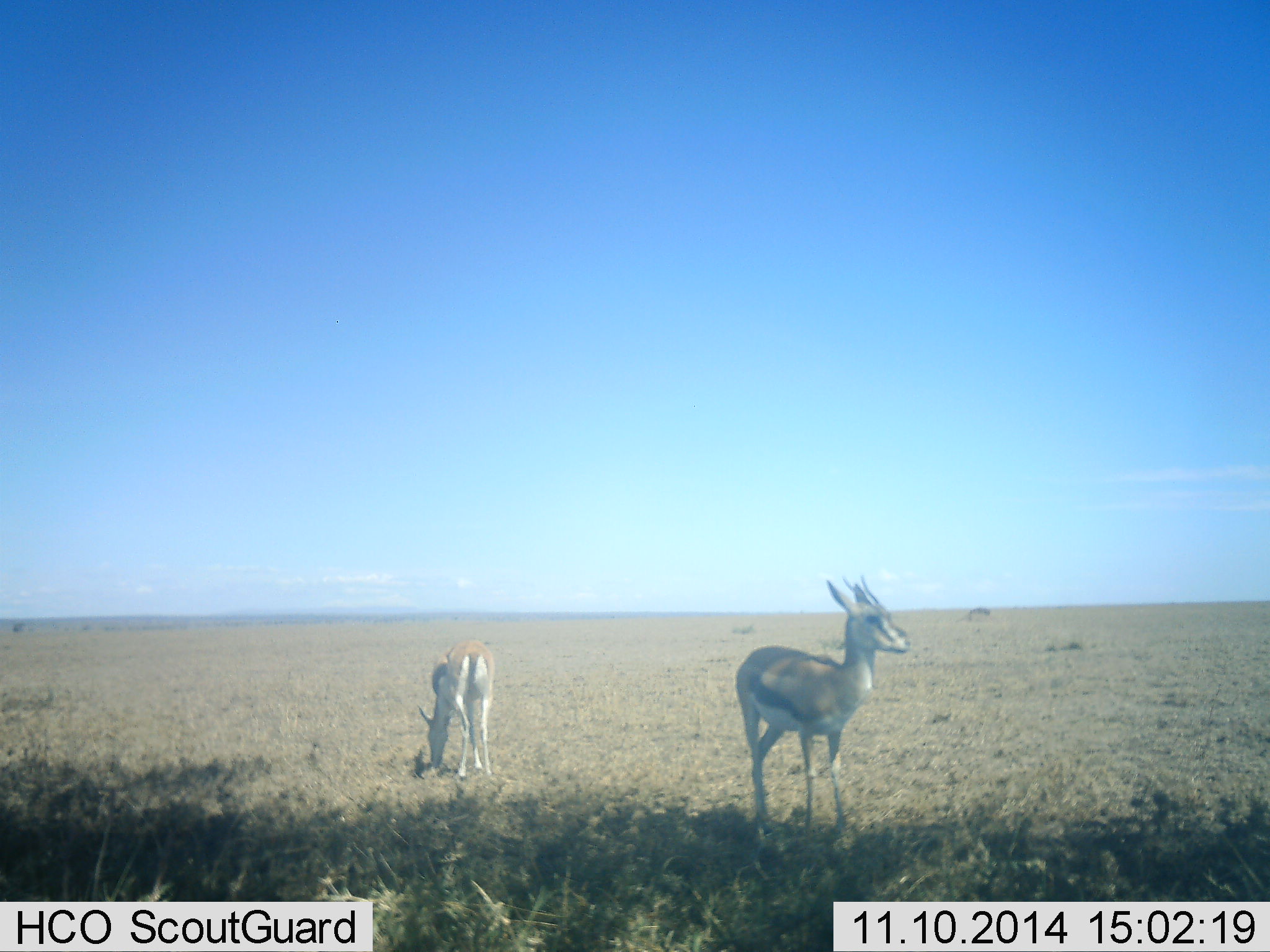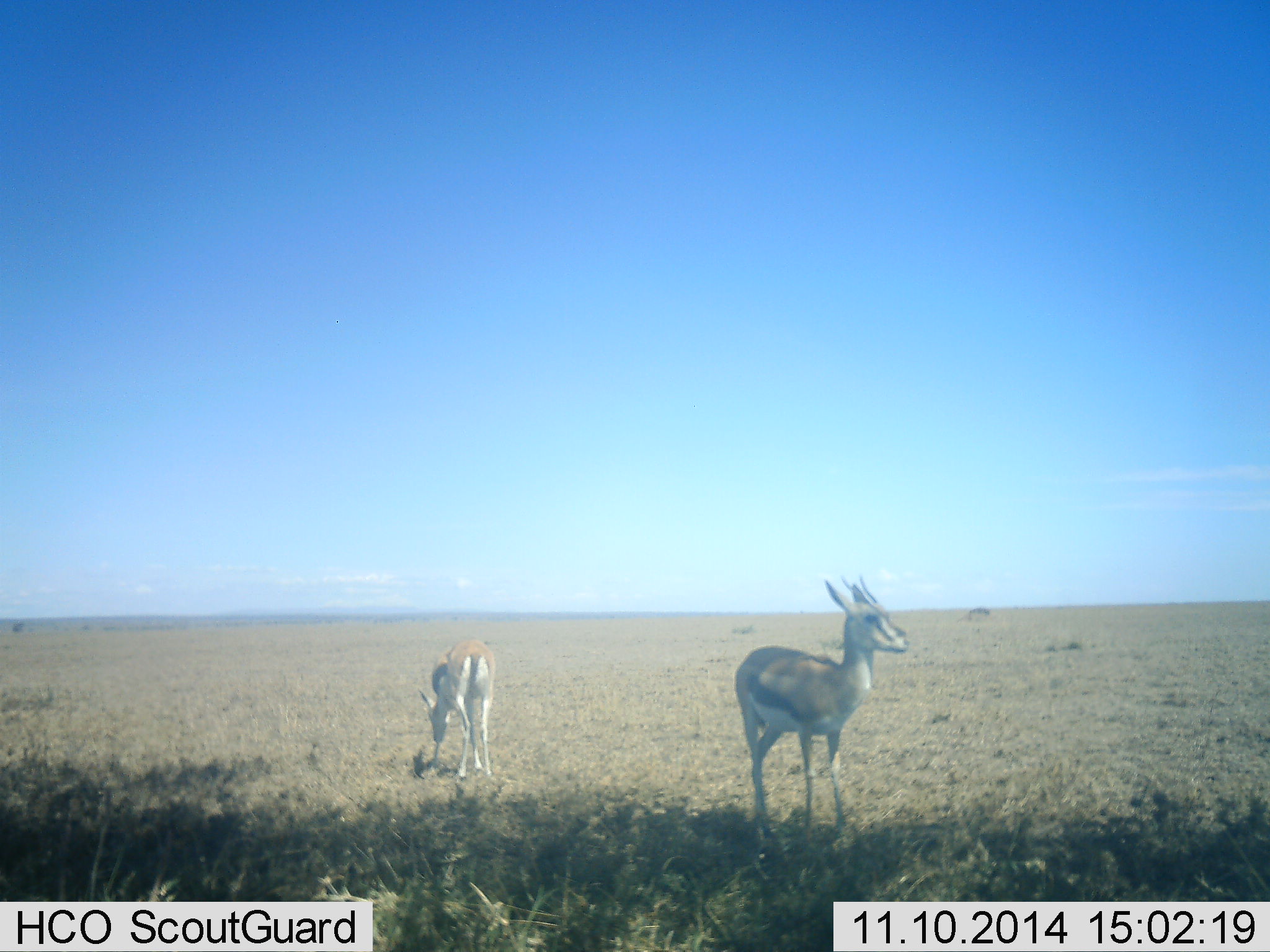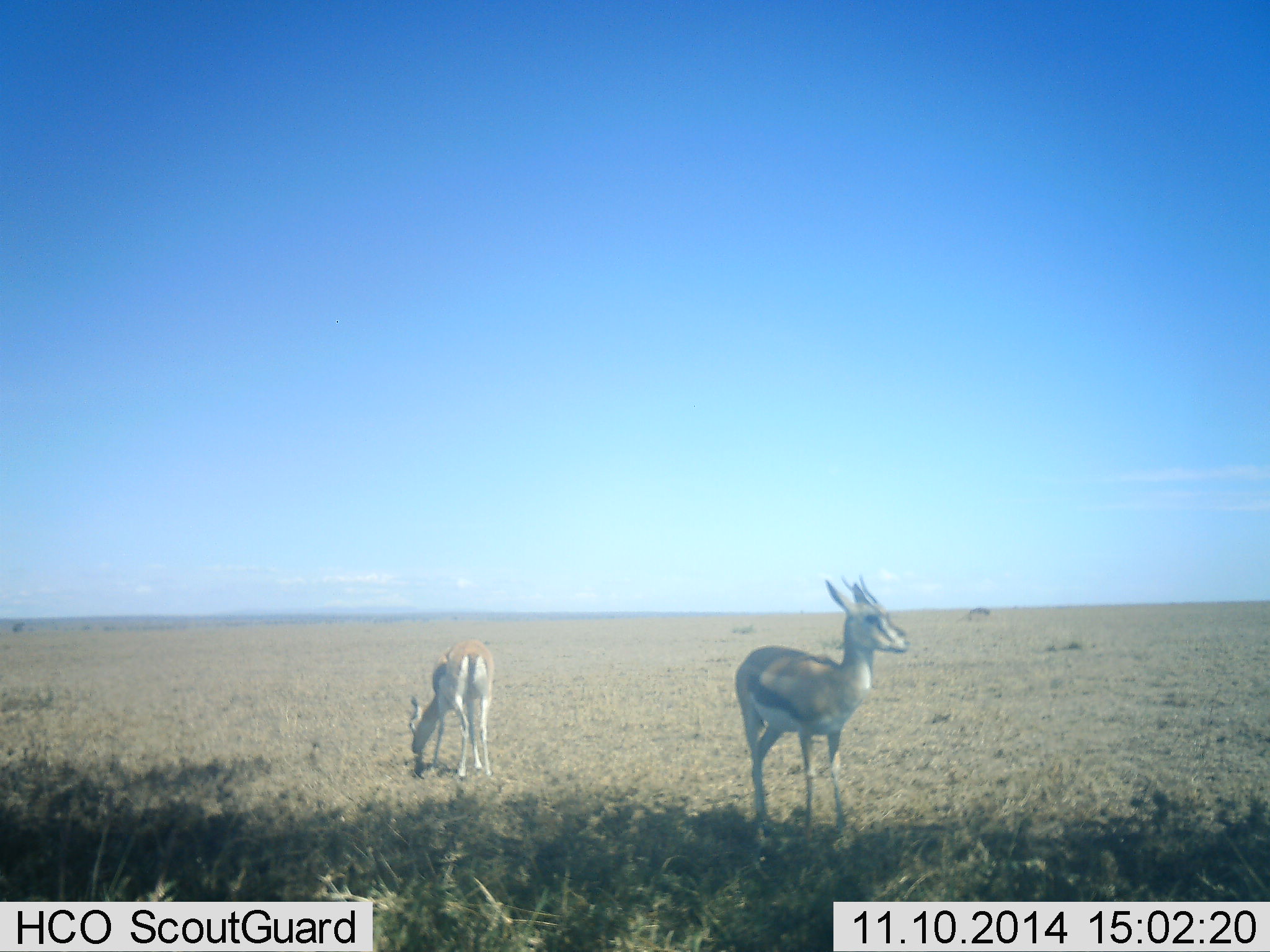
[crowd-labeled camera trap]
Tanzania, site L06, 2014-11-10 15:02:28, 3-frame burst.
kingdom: Animalia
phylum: Chordata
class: Mammalia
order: Artiodactyla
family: Bovidae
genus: Eudorcas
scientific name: Eudorcas thomsonii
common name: thomson's gazelle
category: gazellethomsons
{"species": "gazellethomsons (thomson's gazelle) (Eudorcas thomsonii)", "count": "2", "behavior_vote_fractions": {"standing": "90%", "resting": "0%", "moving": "10%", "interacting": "0%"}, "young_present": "0%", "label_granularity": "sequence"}